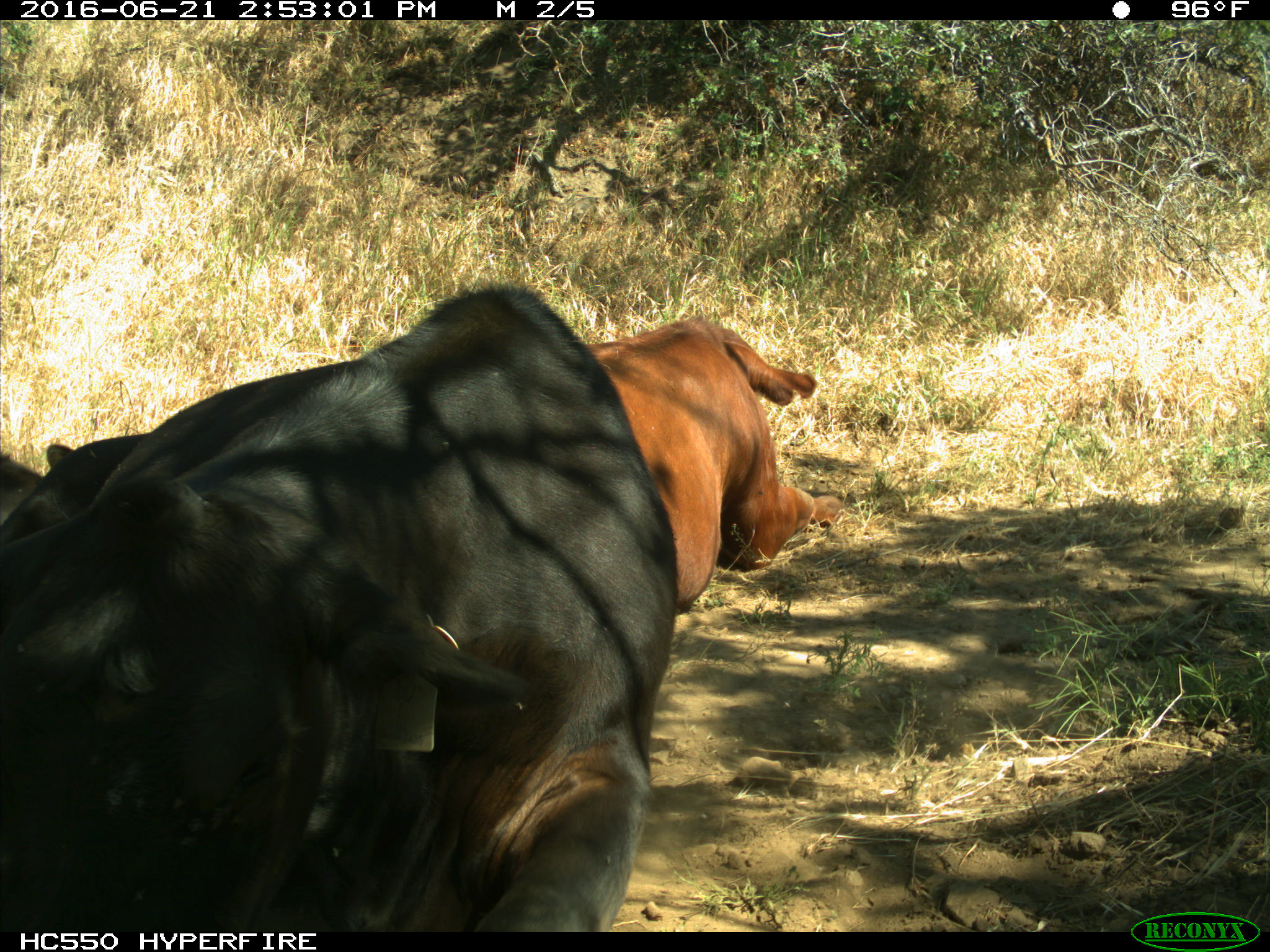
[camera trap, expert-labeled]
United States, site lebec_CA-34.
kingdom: Animalia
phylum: Chordata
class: Mammalia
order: Artiodactyla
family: Bovidae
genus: Bos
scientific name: Bos taurus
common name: domestic cow